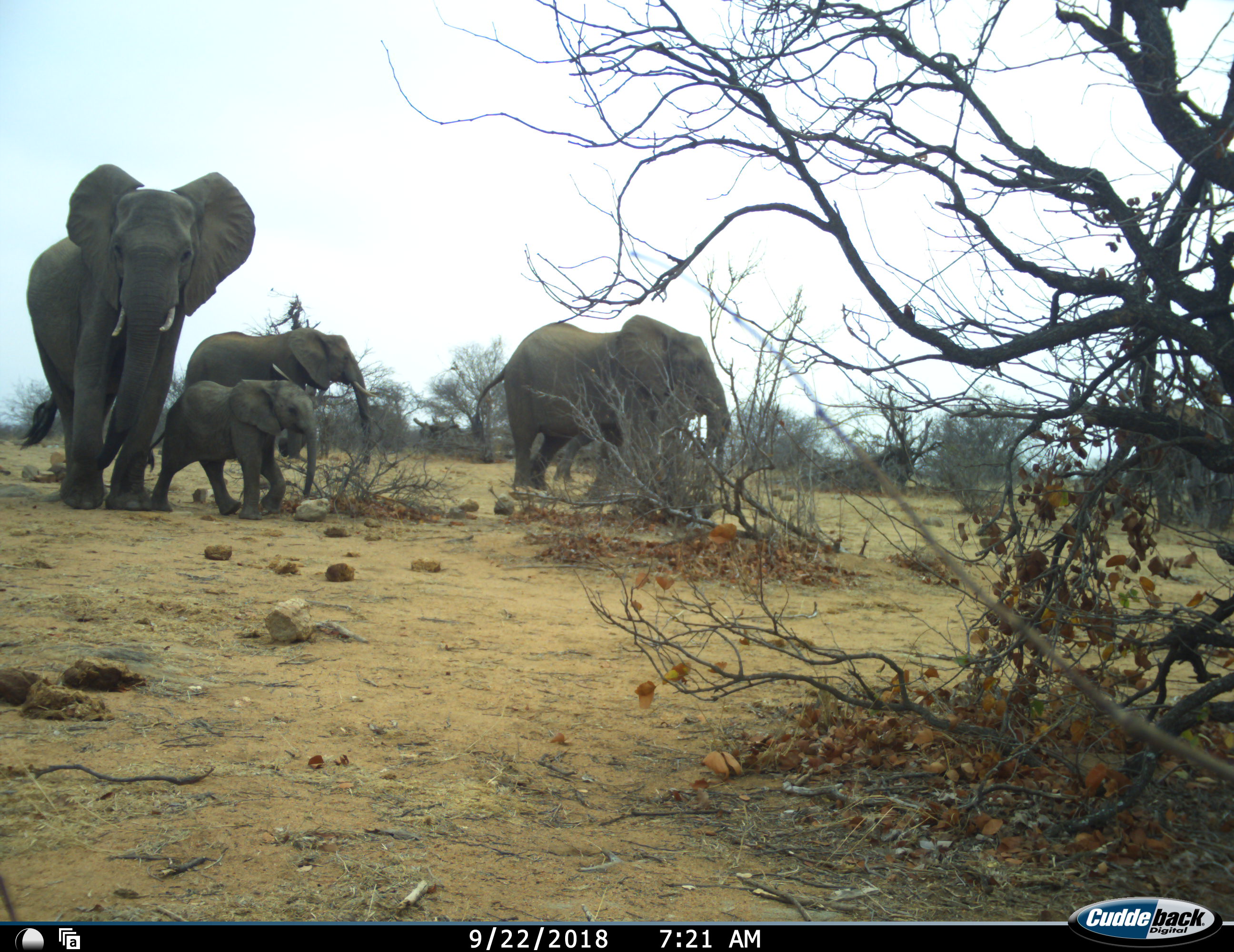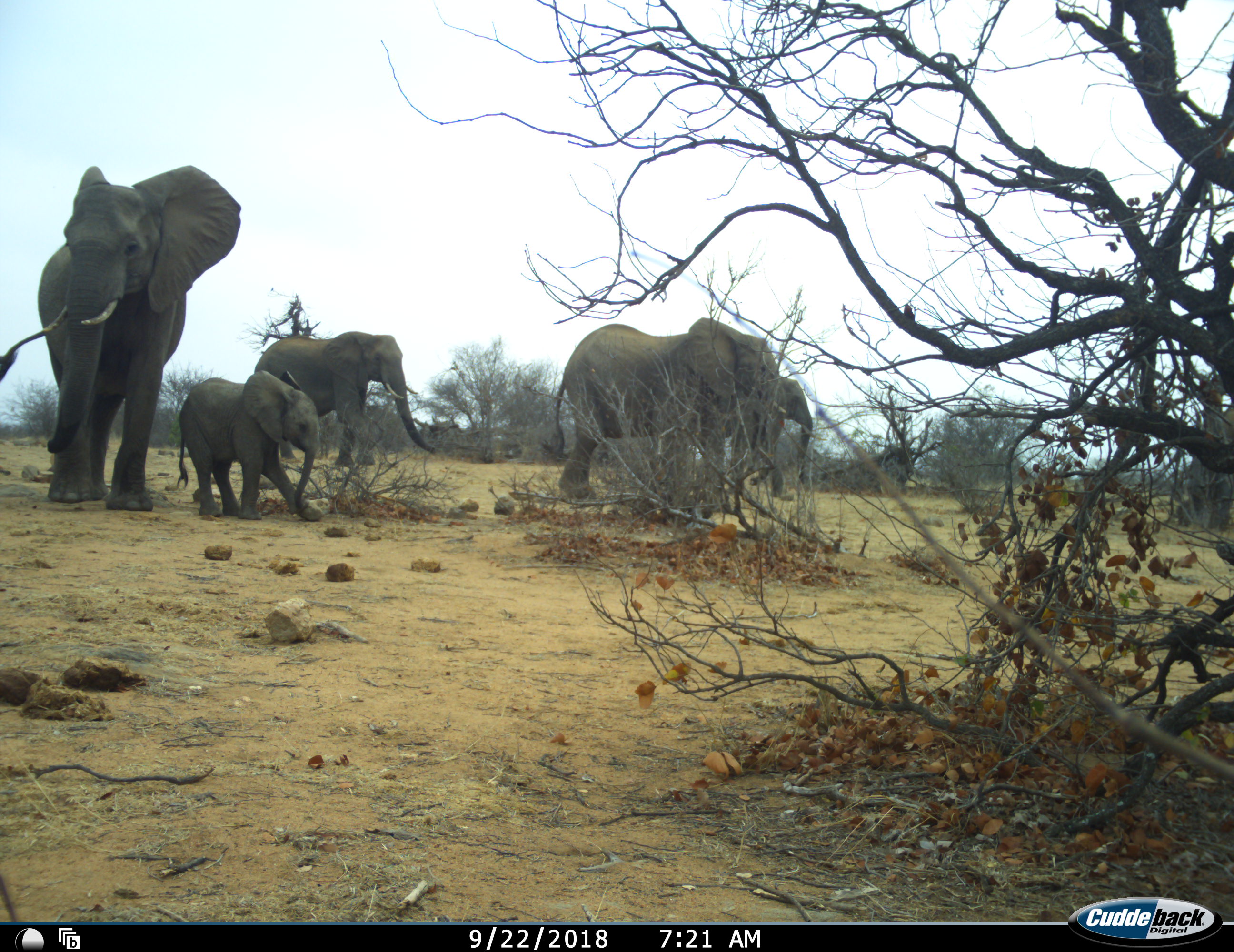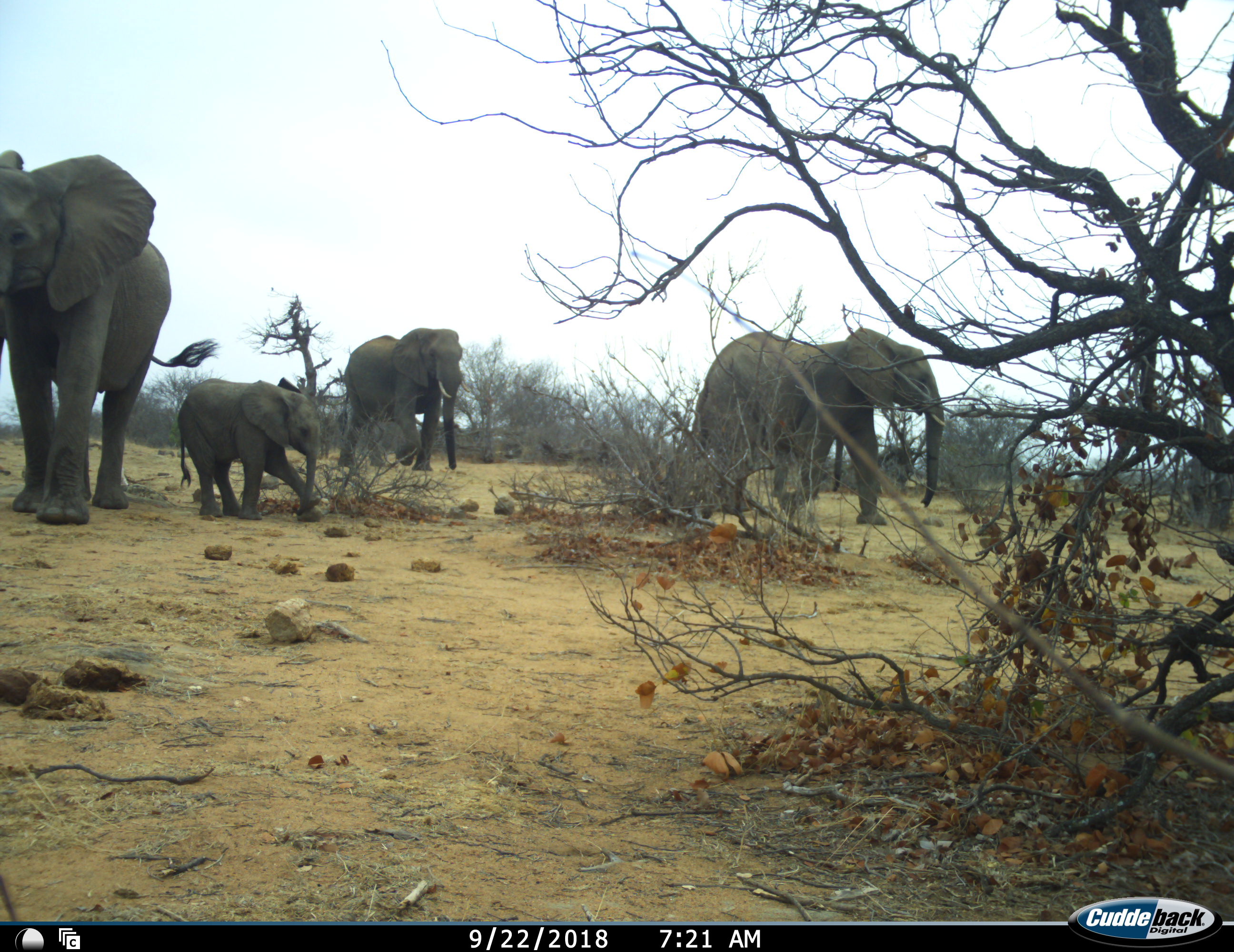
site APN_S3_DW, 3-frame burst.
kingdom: Animalia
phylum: Chordata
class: Mammalia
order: Proboscidea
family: Elephantidae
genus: Loxodonta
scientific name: Loxodonta africana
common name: african bush elephant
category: elephant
Elephant (african bush elephant) (Loxodonta africana), count 5. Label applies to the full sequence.